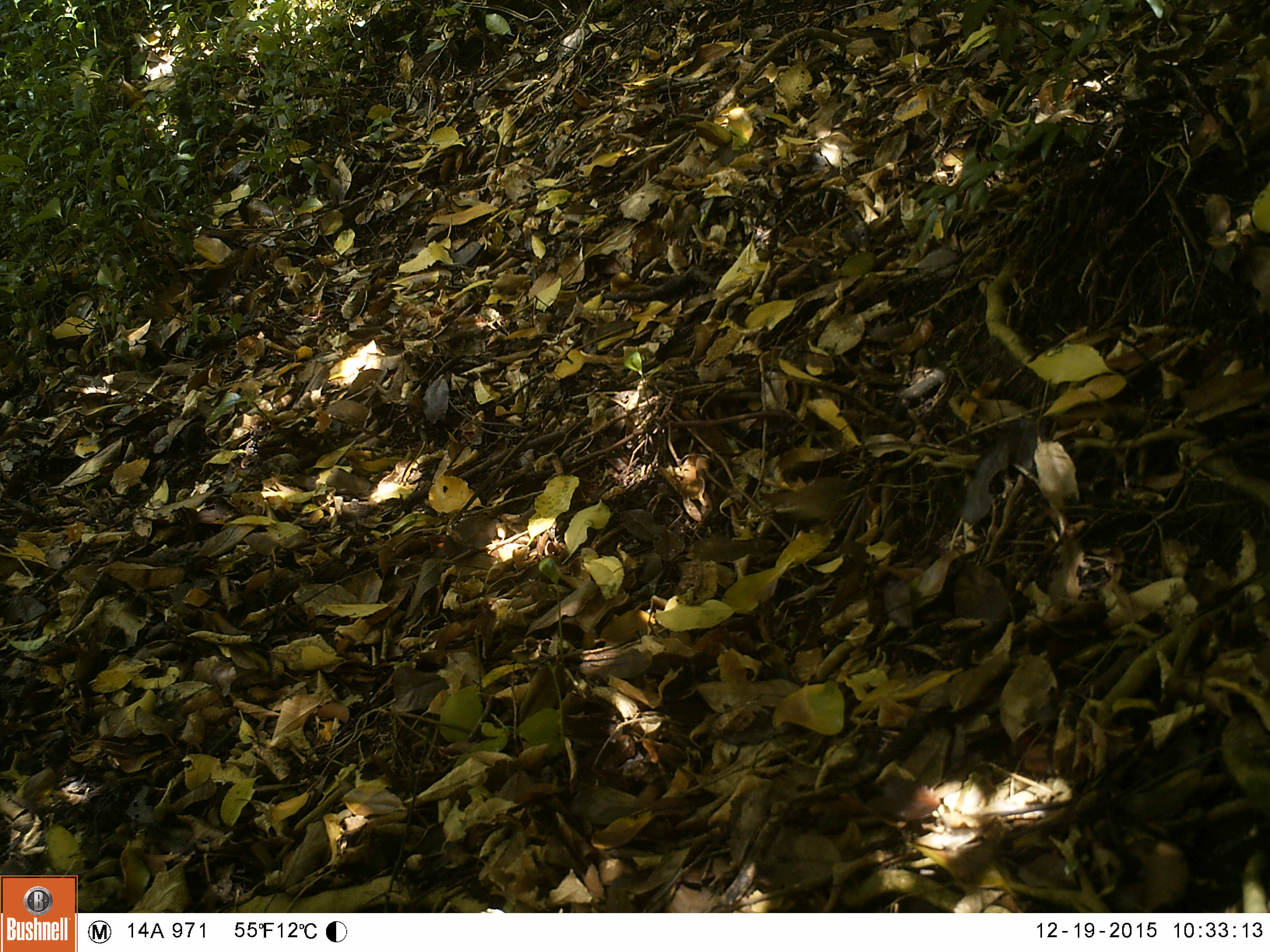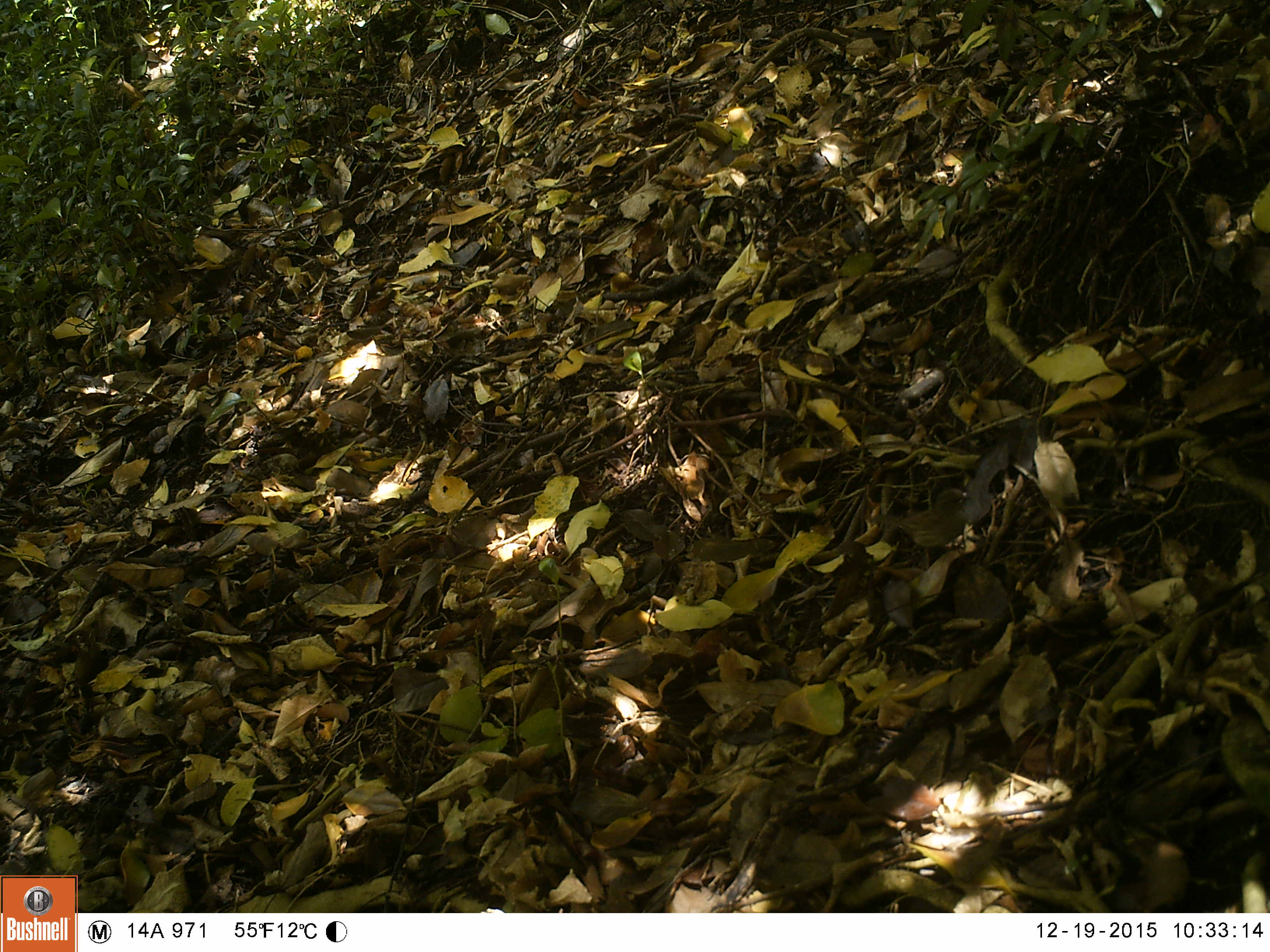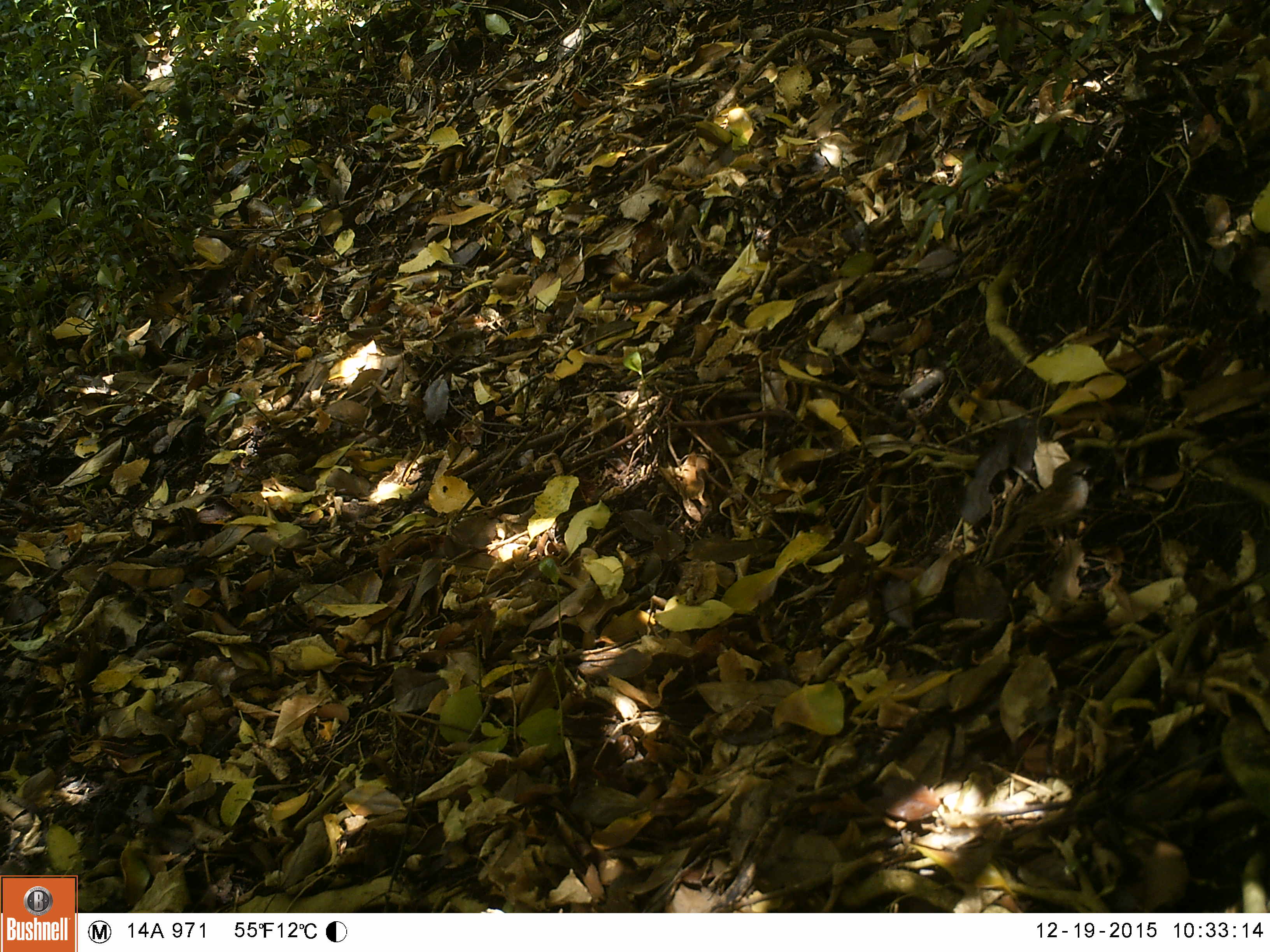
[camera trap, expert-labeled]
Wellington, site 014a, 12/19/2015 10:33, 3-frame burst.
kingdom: Animalia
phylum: Chordata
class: Aves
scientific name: Aves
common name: bird